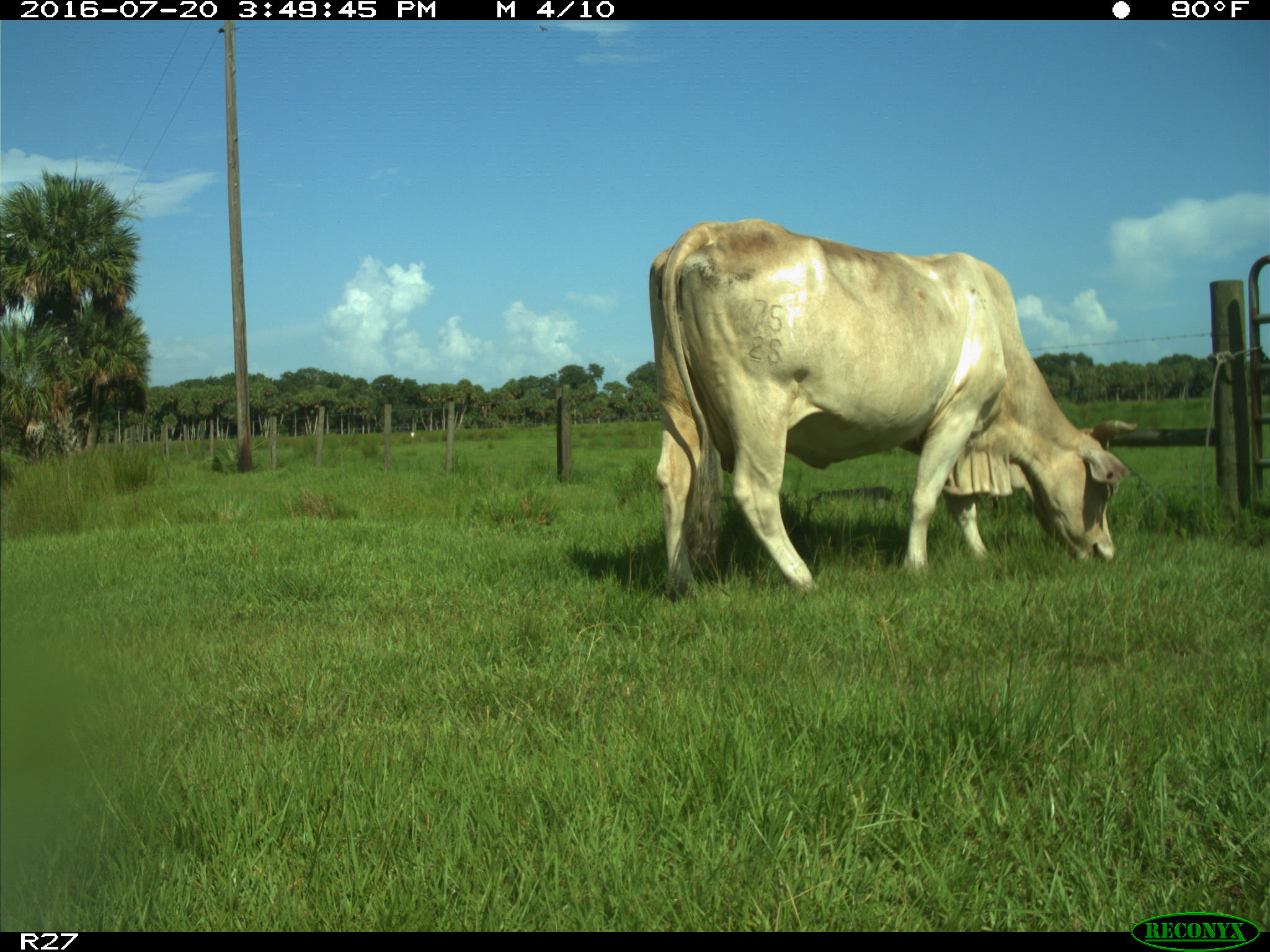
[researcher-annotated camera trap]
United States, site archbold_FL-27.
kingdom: Animalia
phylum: Chordata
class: Mammalia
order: Artiodactyla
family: Bovidae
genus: Bos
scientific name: Bos taurus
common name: domestic cow